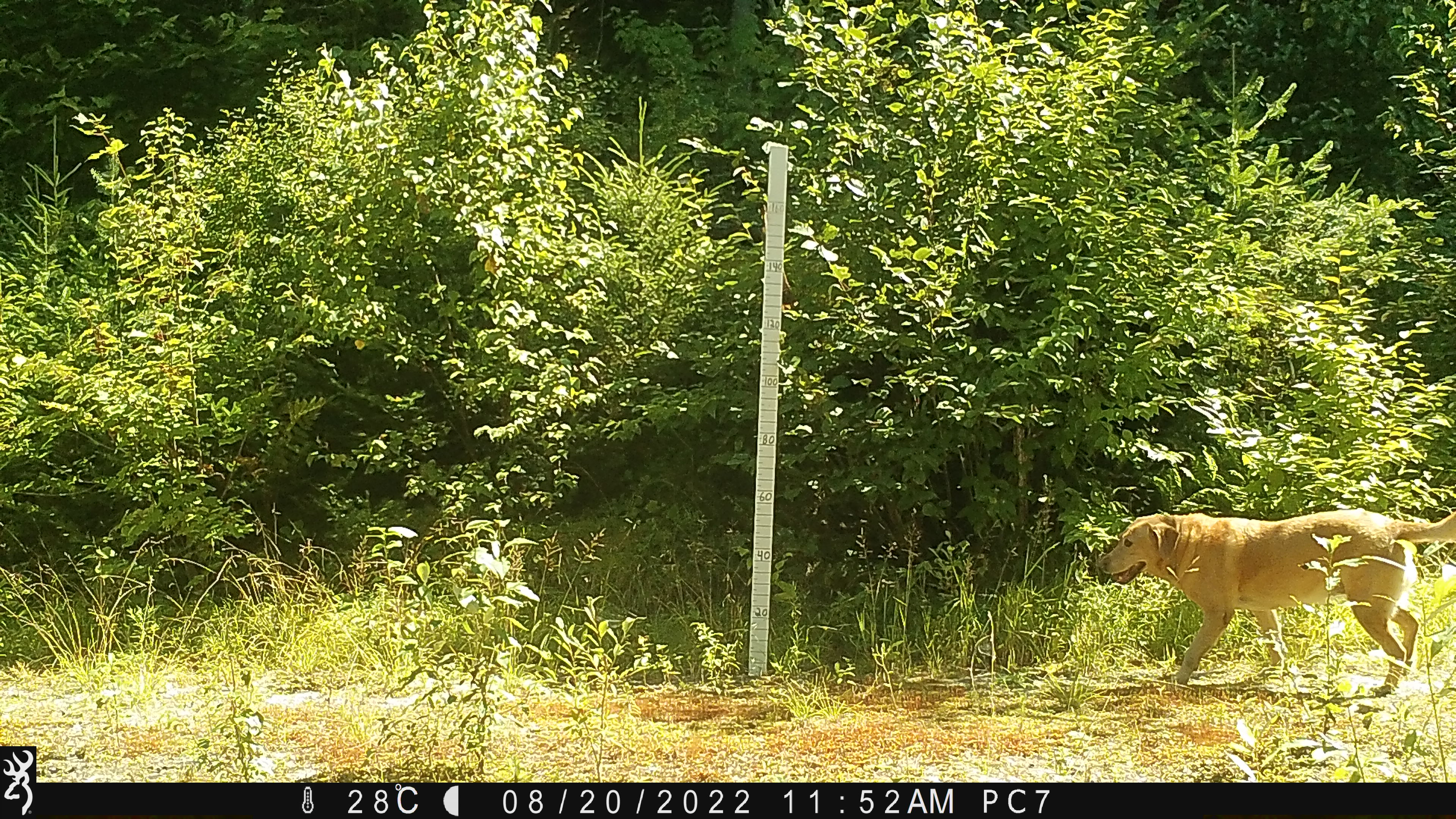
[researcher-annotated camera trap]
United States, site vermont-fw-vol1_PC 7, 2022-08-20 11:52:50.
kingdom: Animalia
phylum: Chordata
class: Mammalia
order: Carnivora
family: Canidae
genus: Canis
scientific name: Canis familiaris familiaris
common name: domestic dog